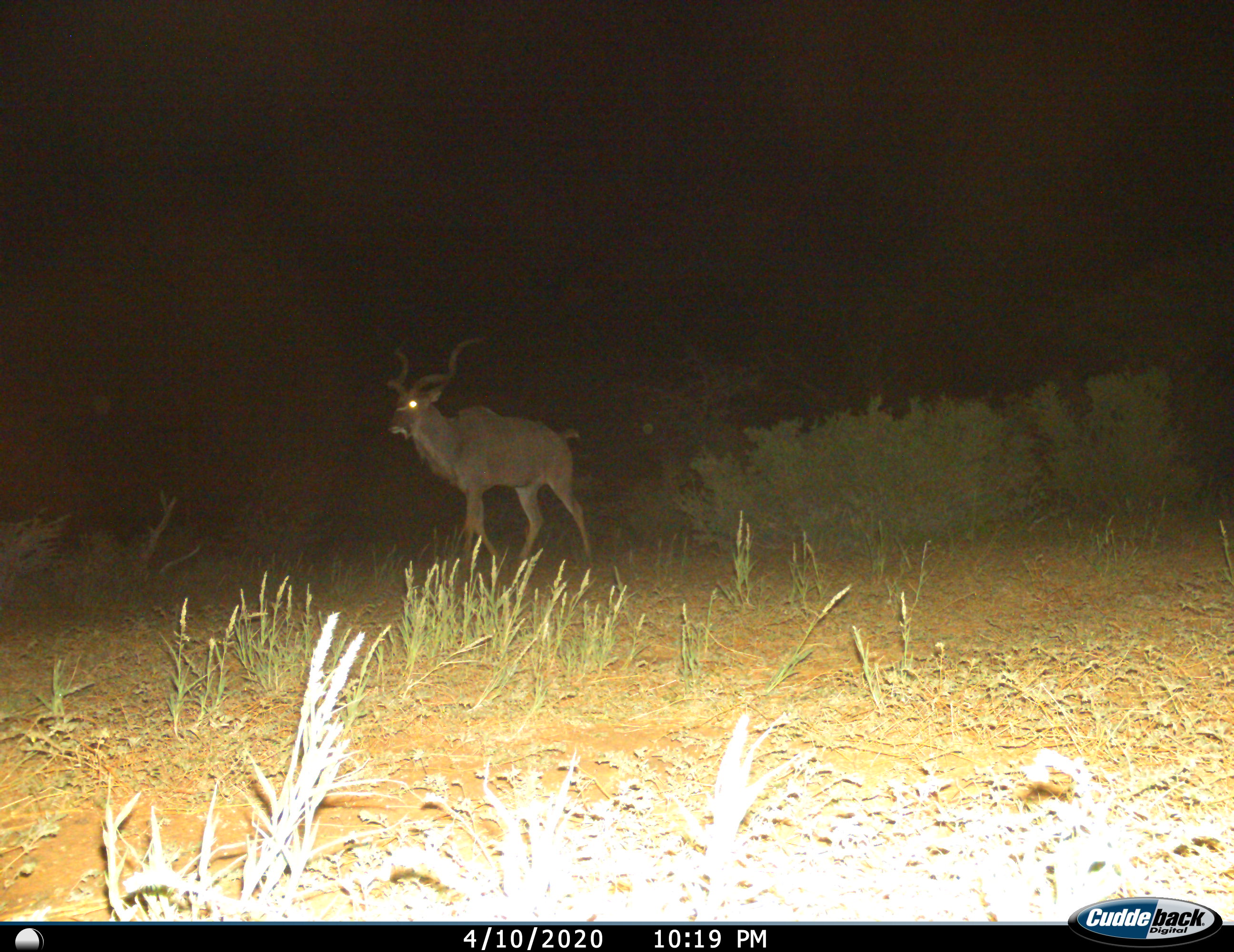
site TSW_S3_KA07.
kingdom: Animalia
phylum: Chordata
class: Mammalia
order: Artiodactyla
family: Bovidae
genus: Tragelaphus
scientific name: Tragelaphus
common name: kudu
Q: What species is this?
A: Kudu (Tragelaphus).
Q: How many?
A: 1.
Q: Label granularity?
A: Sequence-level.